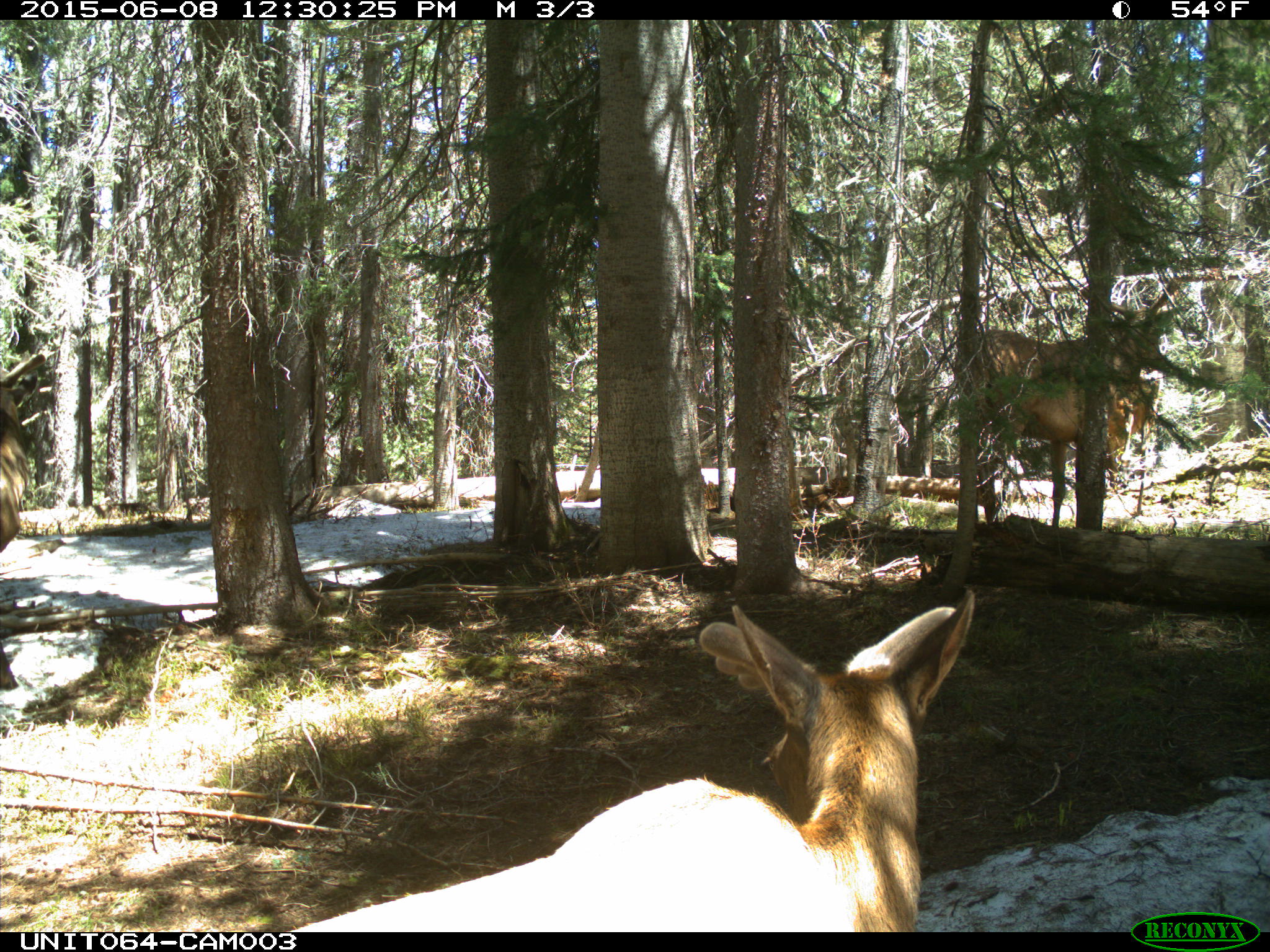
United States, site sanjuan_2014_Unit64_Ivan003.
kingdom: Animalia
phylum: Chordata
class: Mammalia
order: Artiodactyla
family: Cervidae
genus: Cervus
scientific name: Cervus elaphus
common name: red deer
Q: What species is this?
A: Cervus elaphus (red deer).